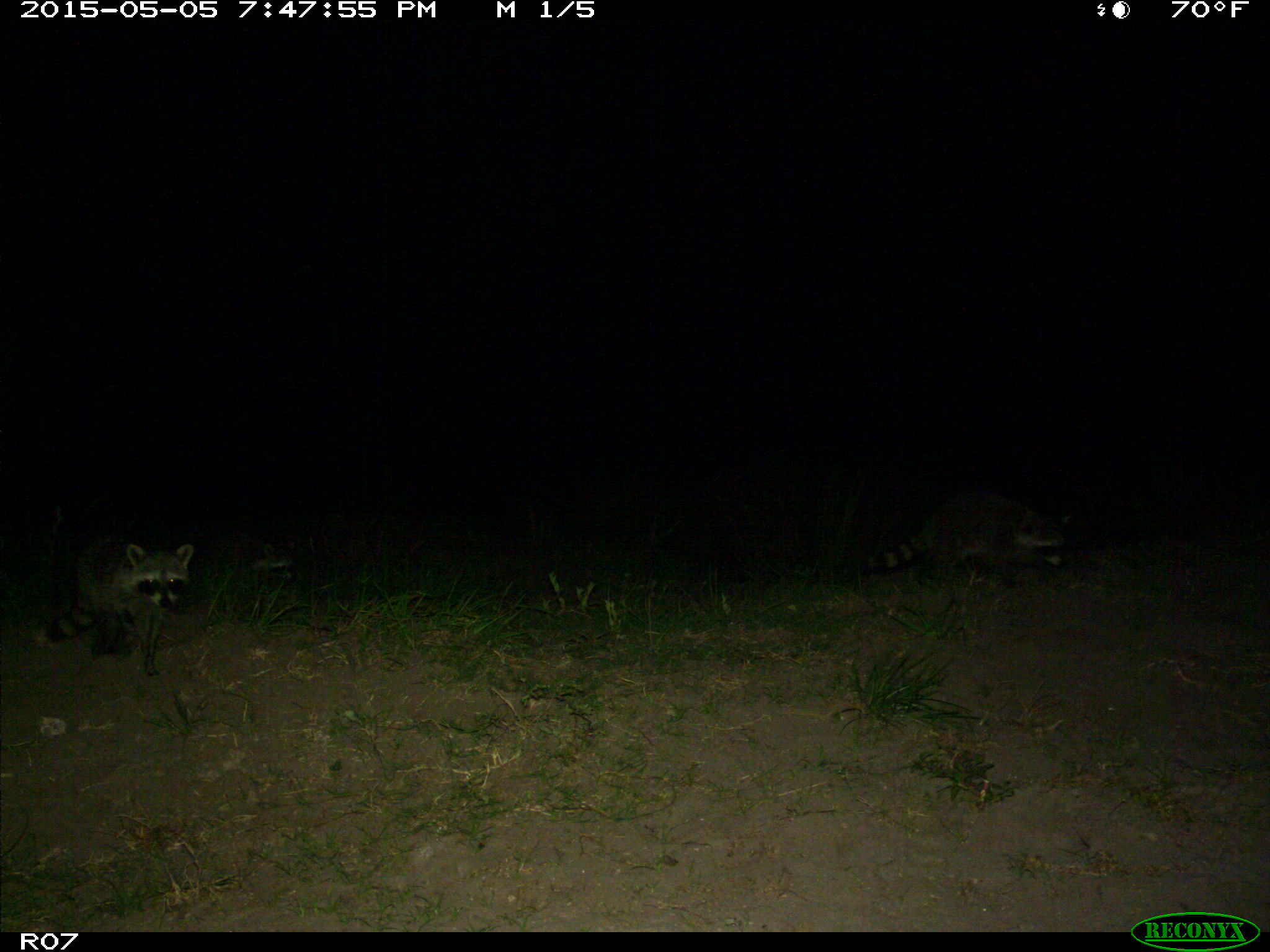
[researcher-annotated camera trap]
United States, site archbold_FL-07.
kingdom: Animalia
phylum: Chordata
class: Mammalia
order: Carnivora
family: Procyonidae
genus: Procyon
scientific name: Procyon lotor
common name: common raccoon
Procyon lotor (common raccoon).